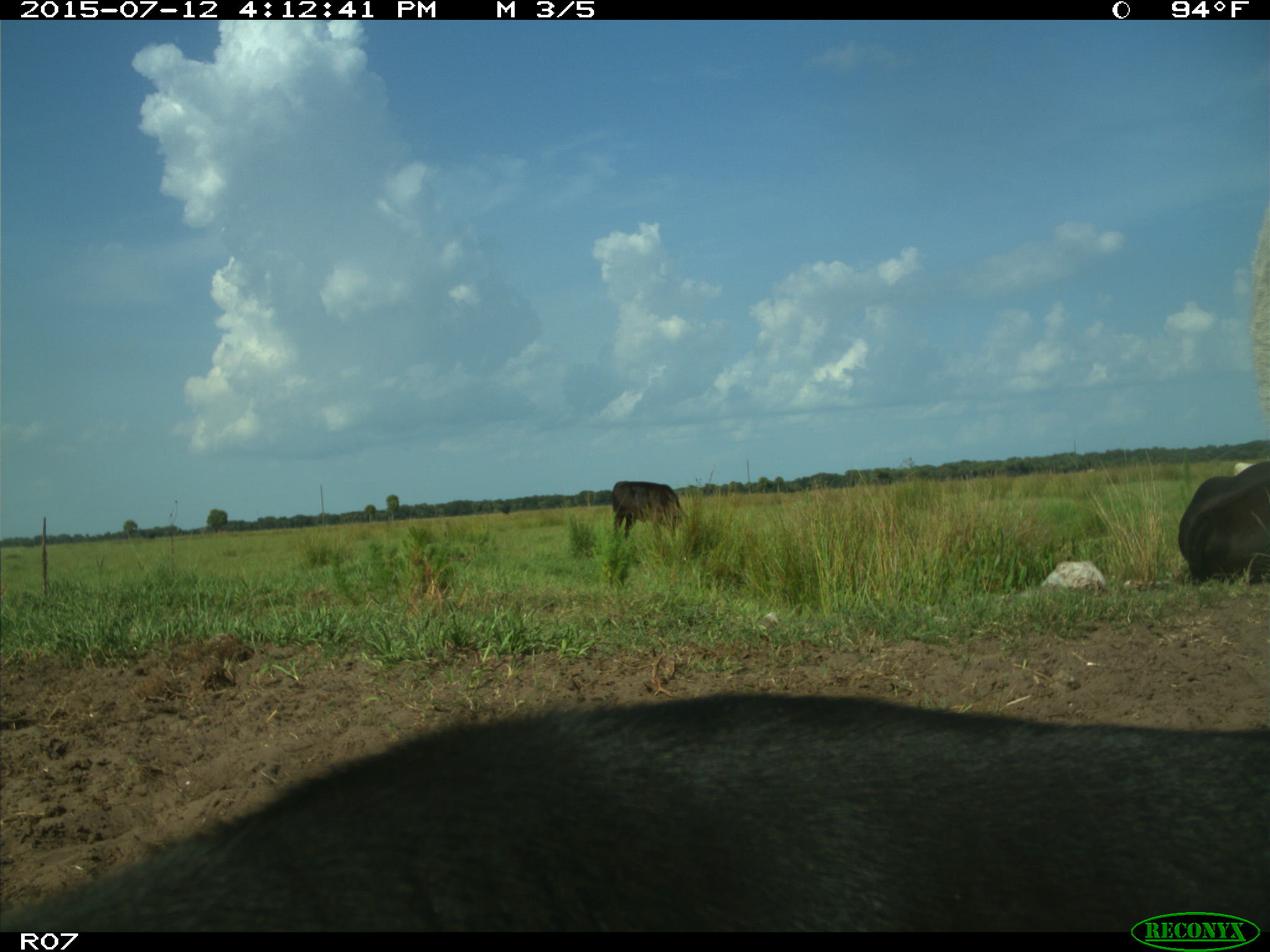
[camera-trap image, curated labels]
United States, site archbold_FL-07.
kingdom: Animalia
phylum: Chordata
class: Mammalia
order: Artiodactyla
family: Bovidae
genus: Bos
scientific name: Bos taurus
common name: domestic cow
Bos taurus (domestic cow).